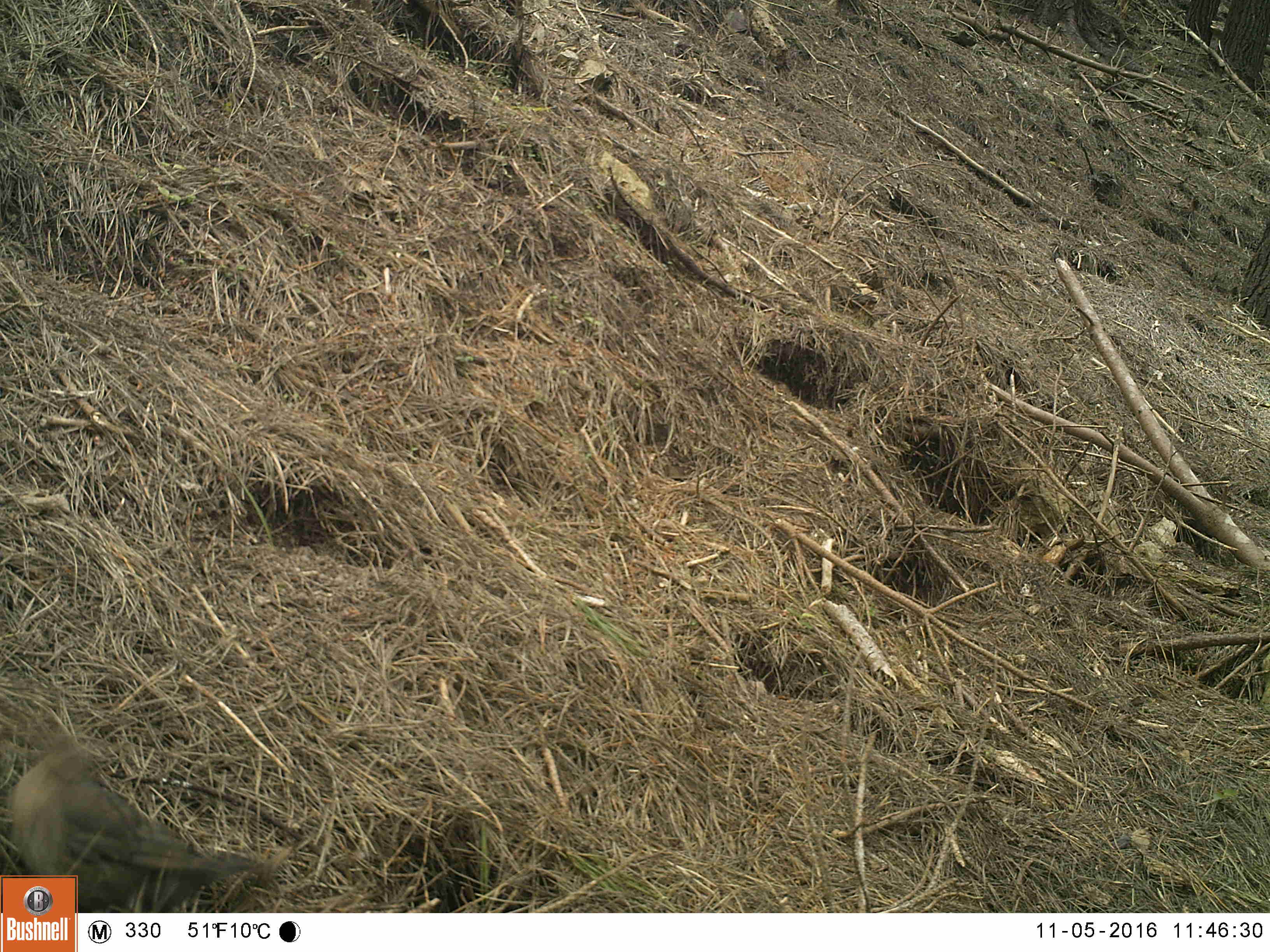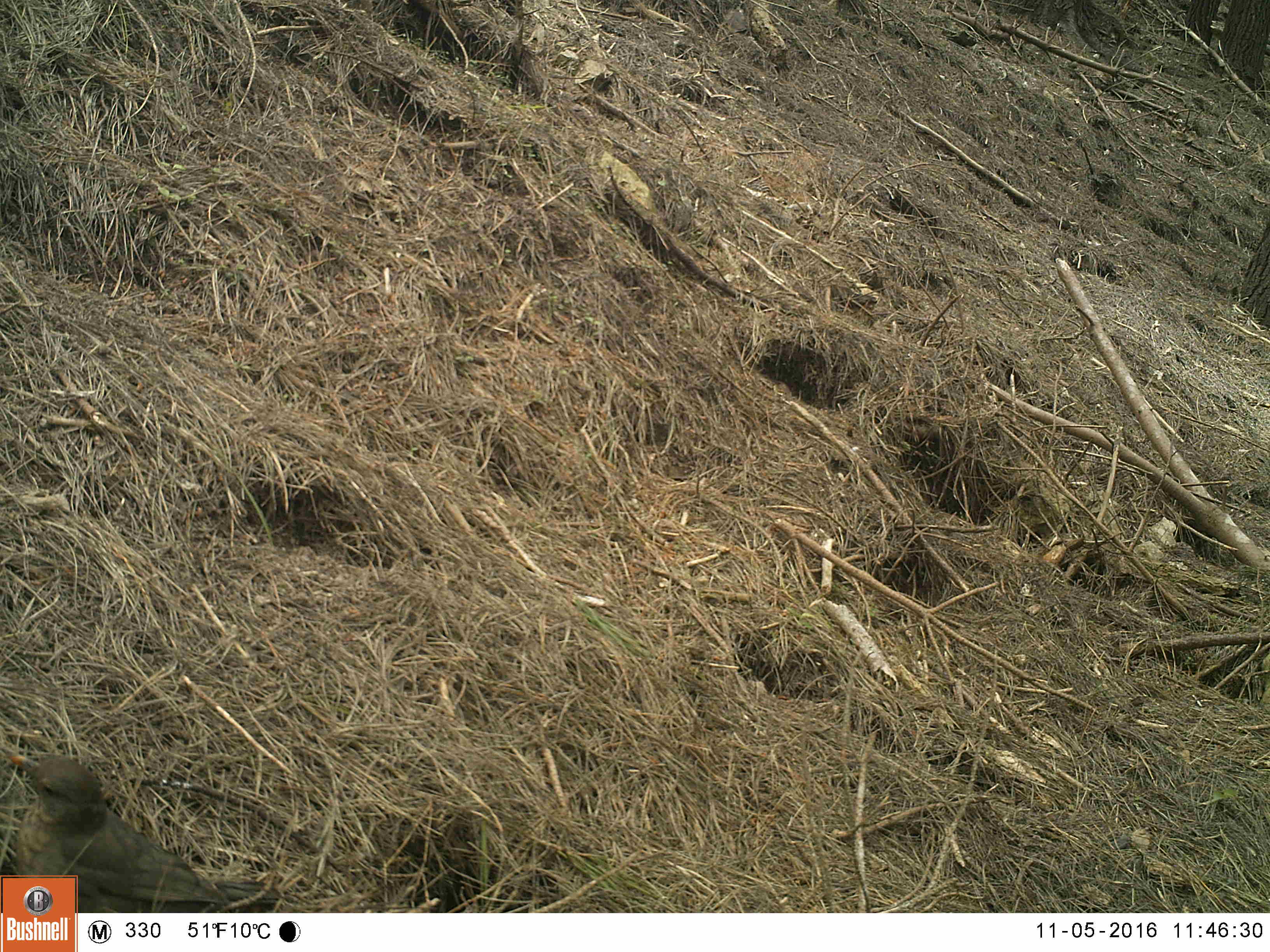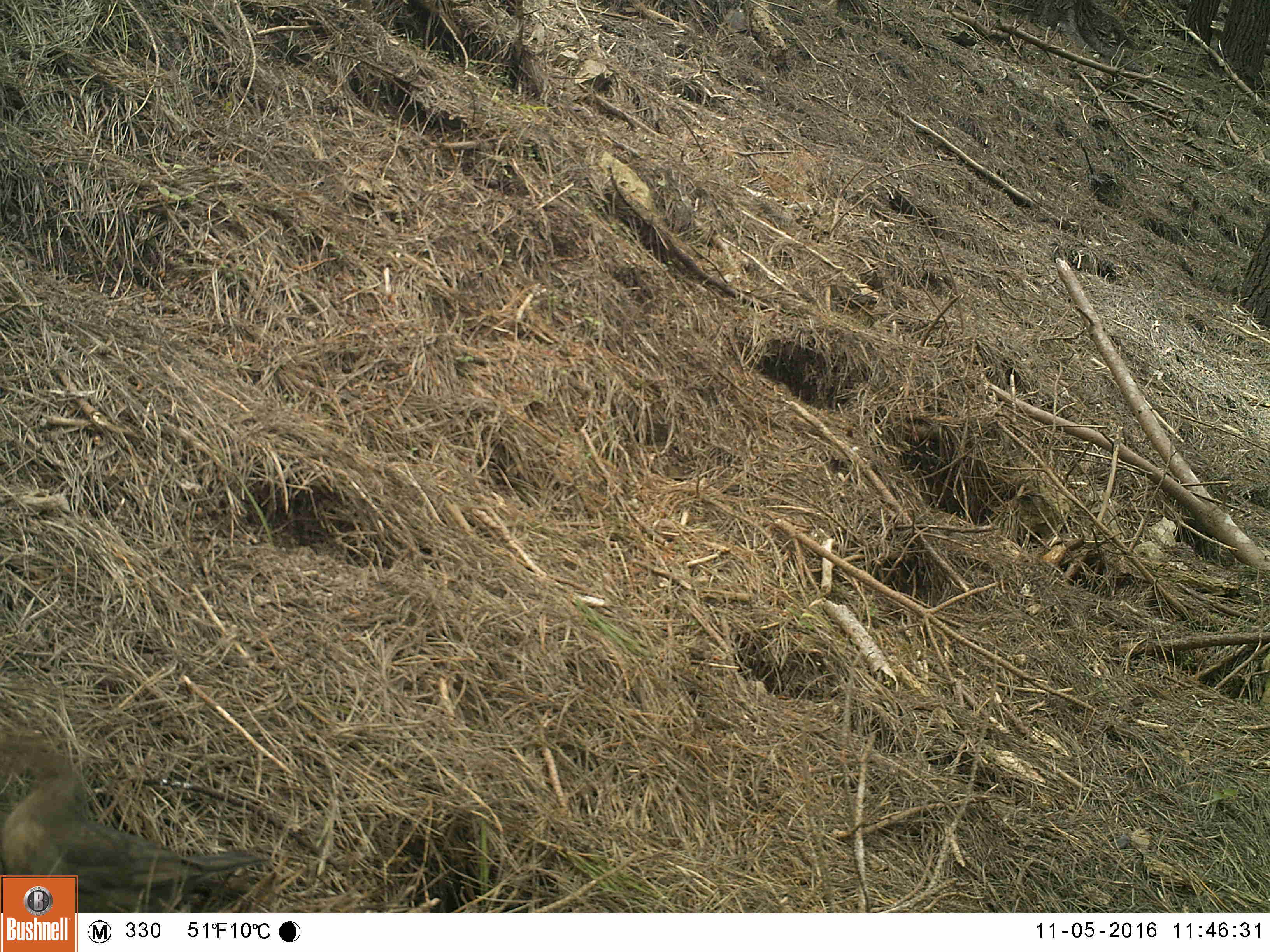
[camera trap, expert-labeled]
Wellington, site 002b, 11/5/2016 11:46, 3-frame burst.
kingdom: Animalia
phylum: Chordata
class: Aves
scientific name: Aves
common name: bird